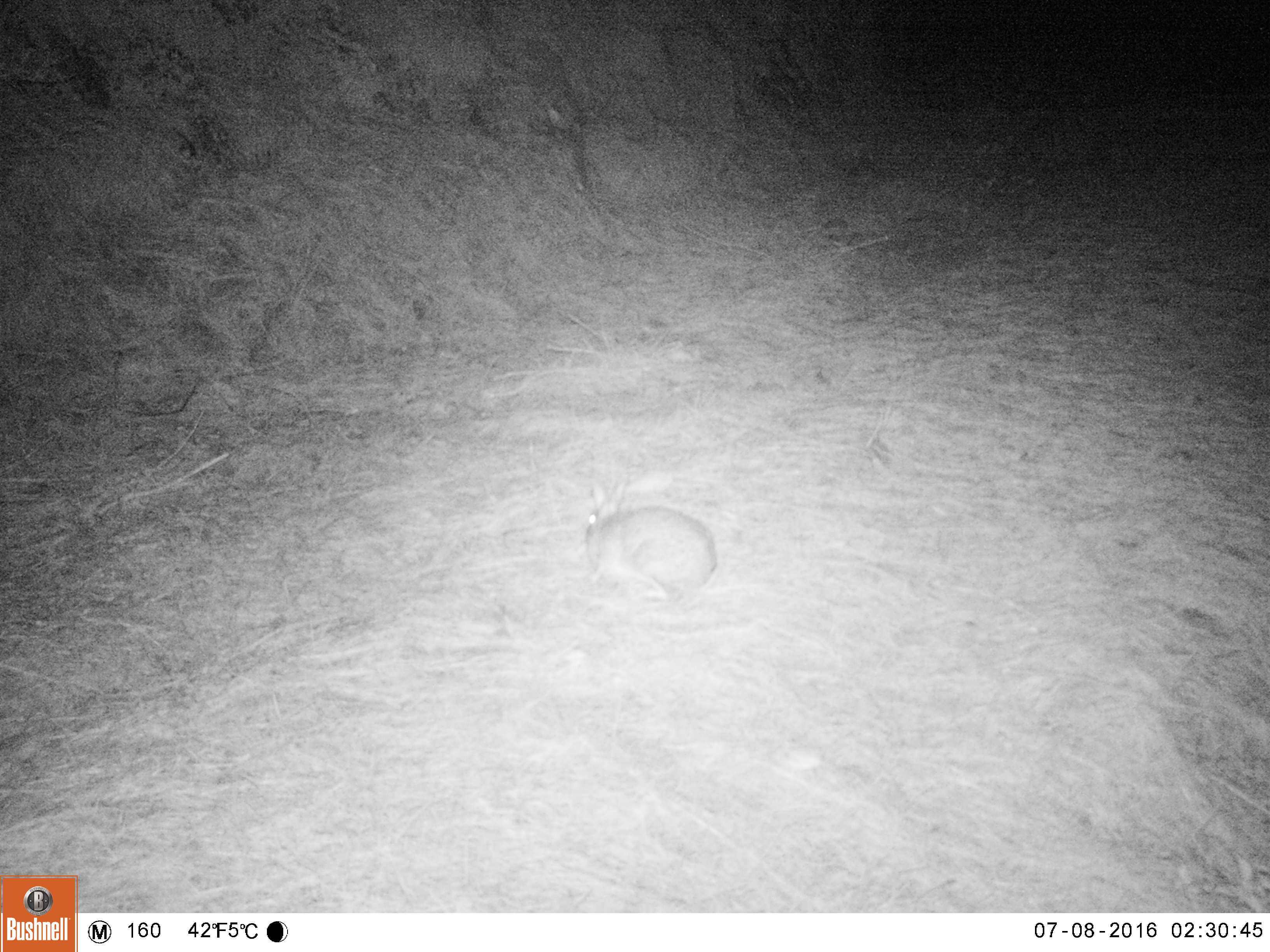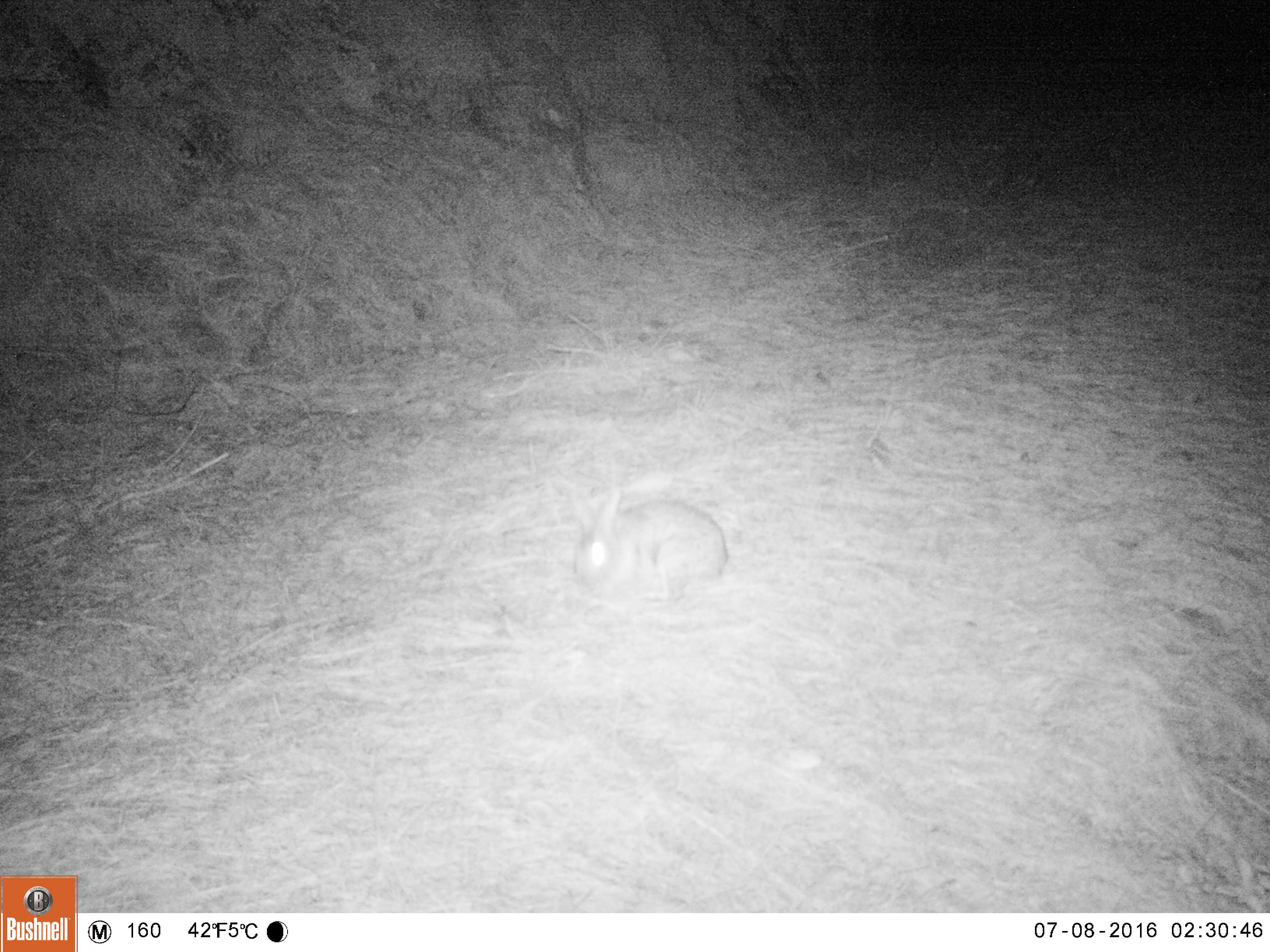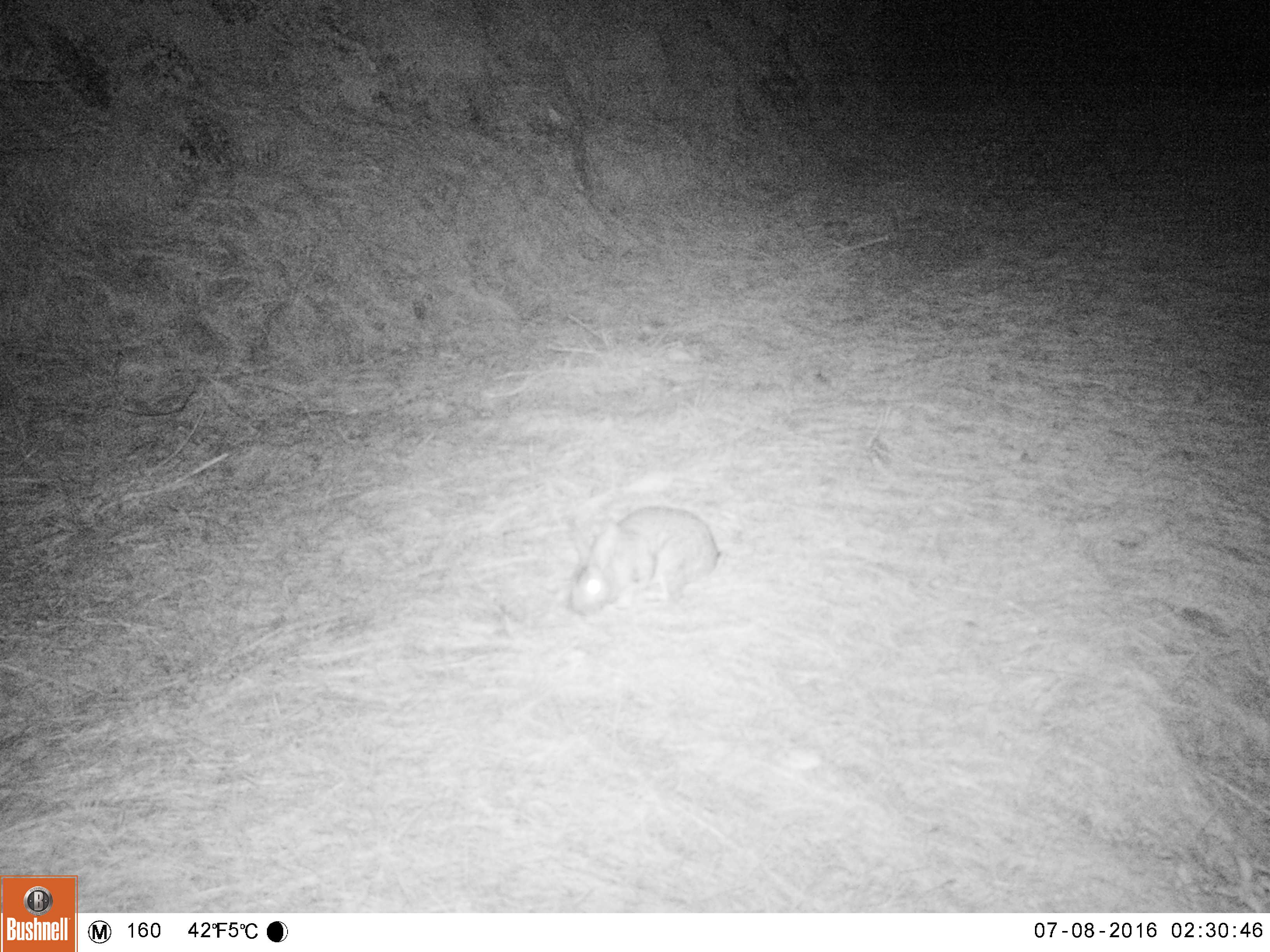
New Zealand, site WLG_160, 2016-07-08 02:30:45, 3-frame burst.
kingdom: Animalia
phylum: Chordata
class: Mammalia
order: Lagomorpha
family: Leporidae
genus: Oryctolagus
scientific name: Oryctolagus cuniculus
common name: european rabbit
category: rabbit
Rabbit (european rabbit) (Oryctolagus cuniculus).